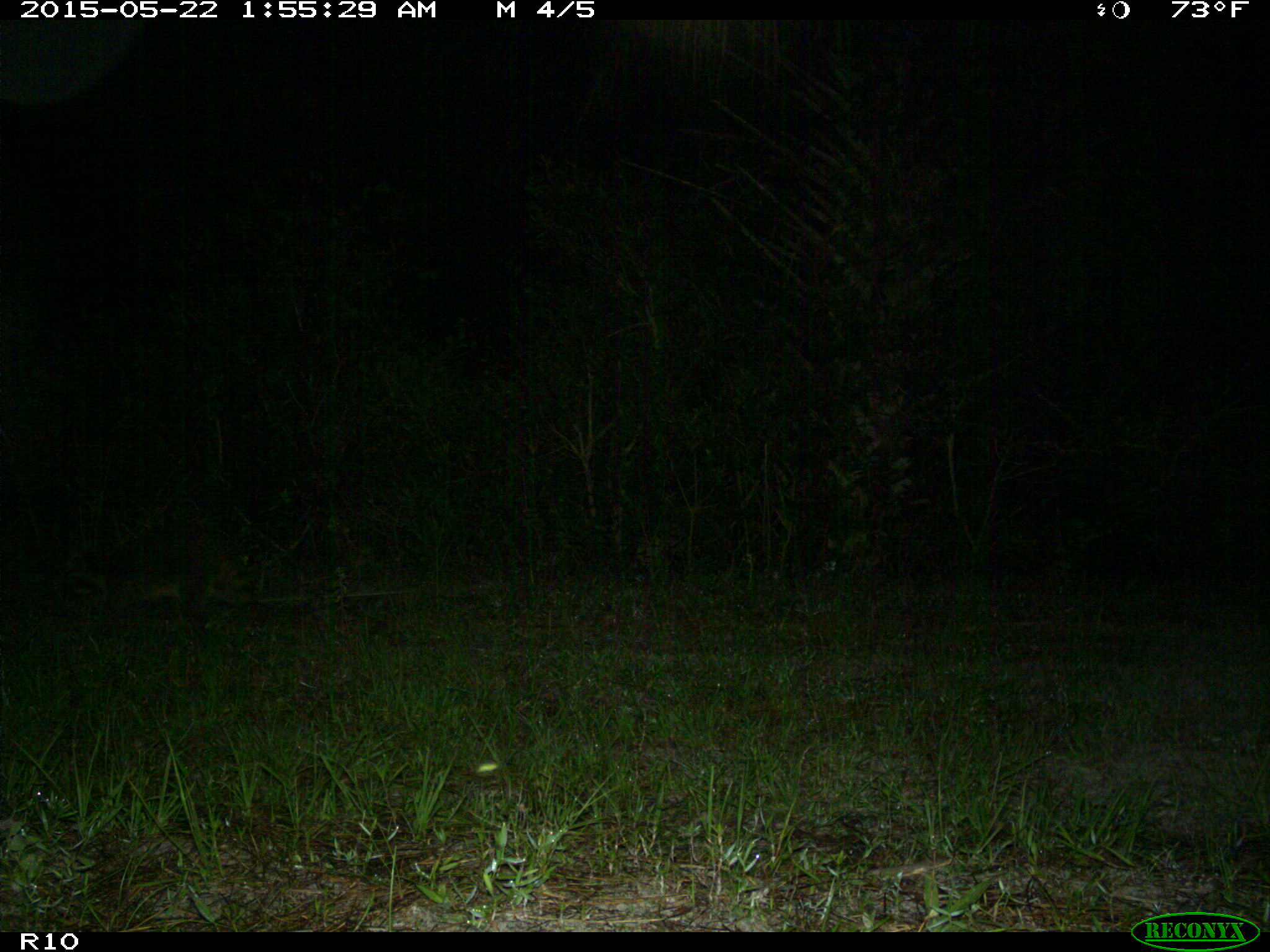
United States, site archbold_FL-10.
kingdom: Animalia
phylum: Chordata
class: Mammalia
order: Carnivora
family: Procyonidae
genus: Procyon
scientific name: Procyon lotor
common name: common raccoon